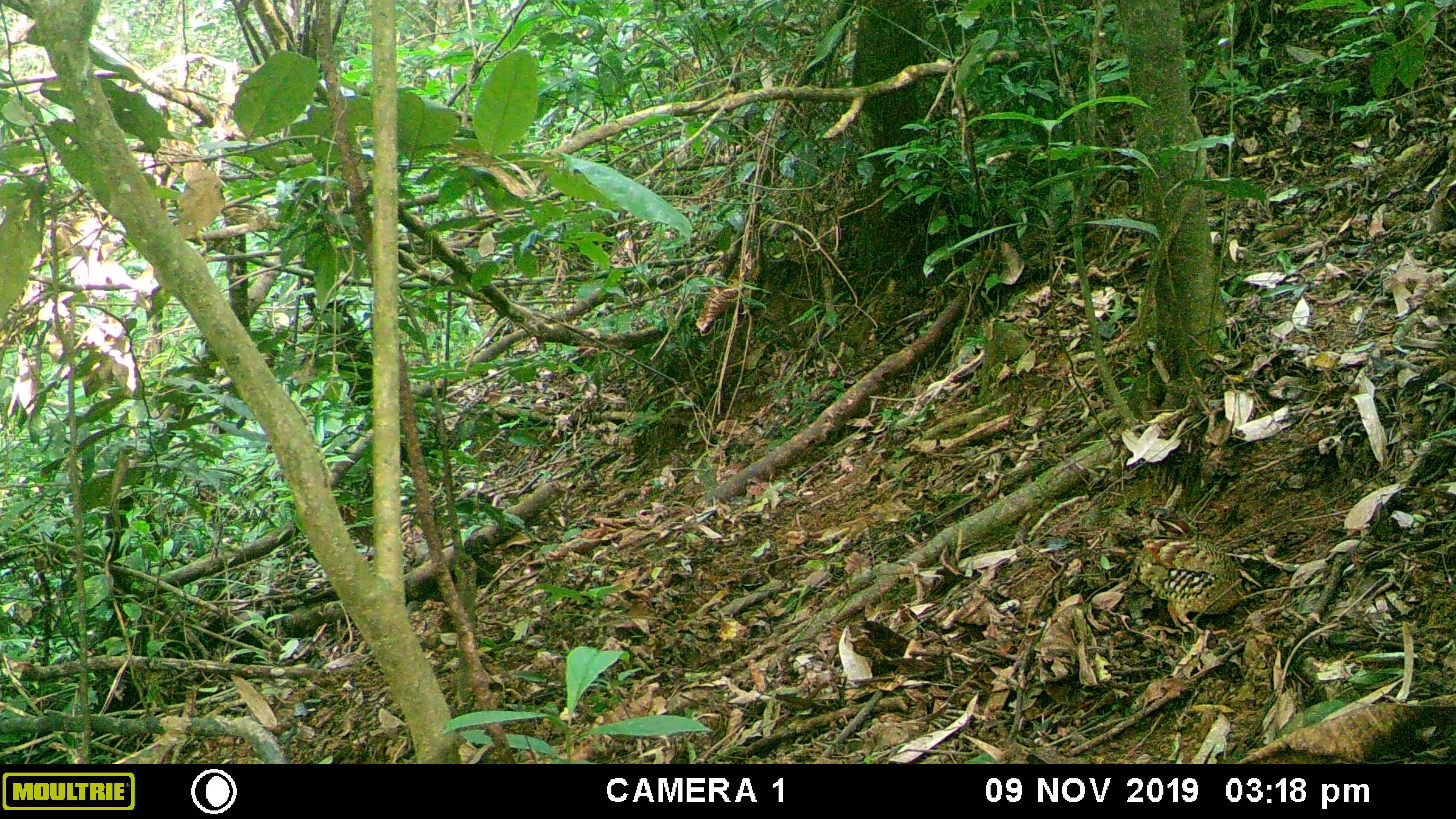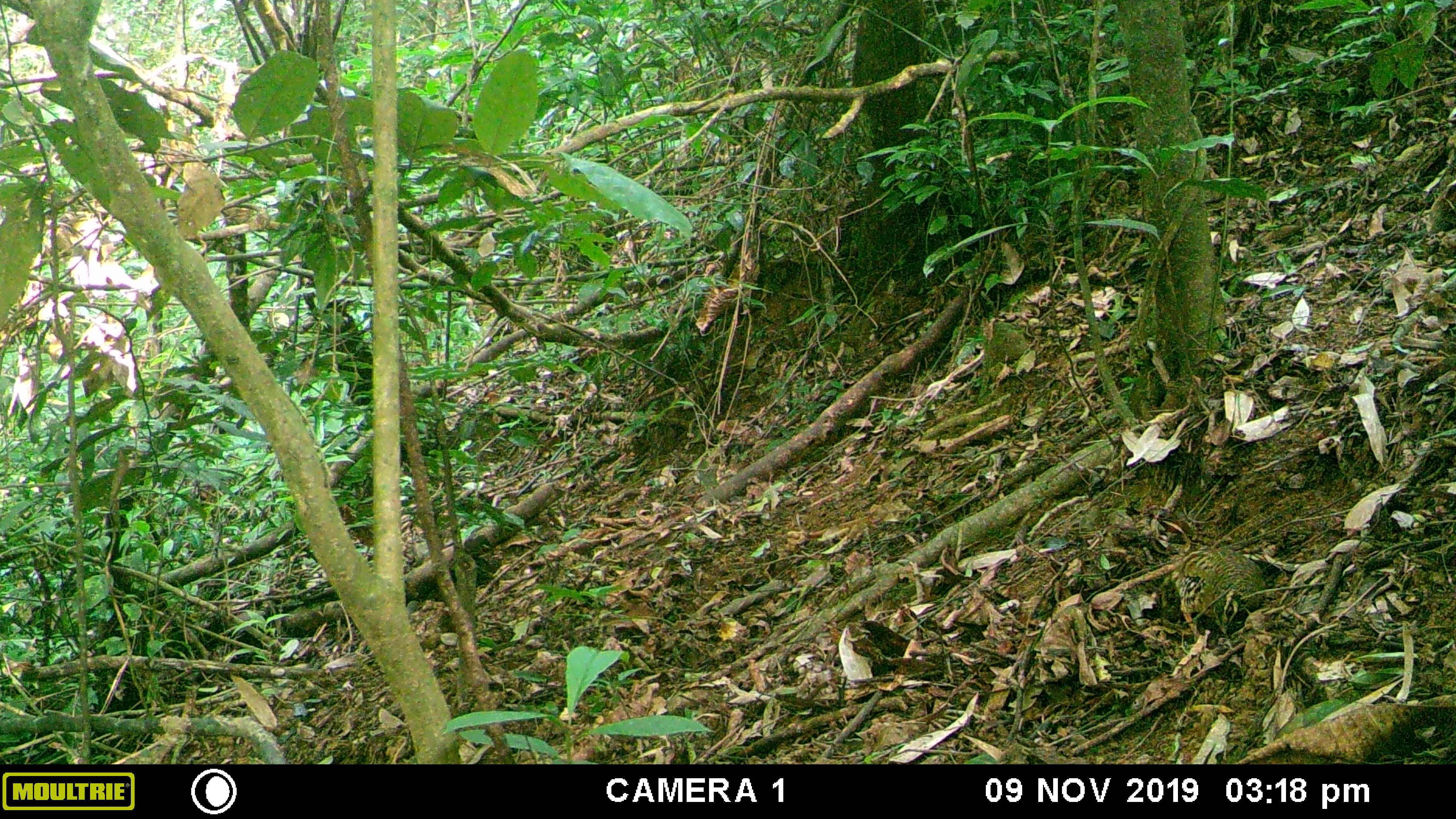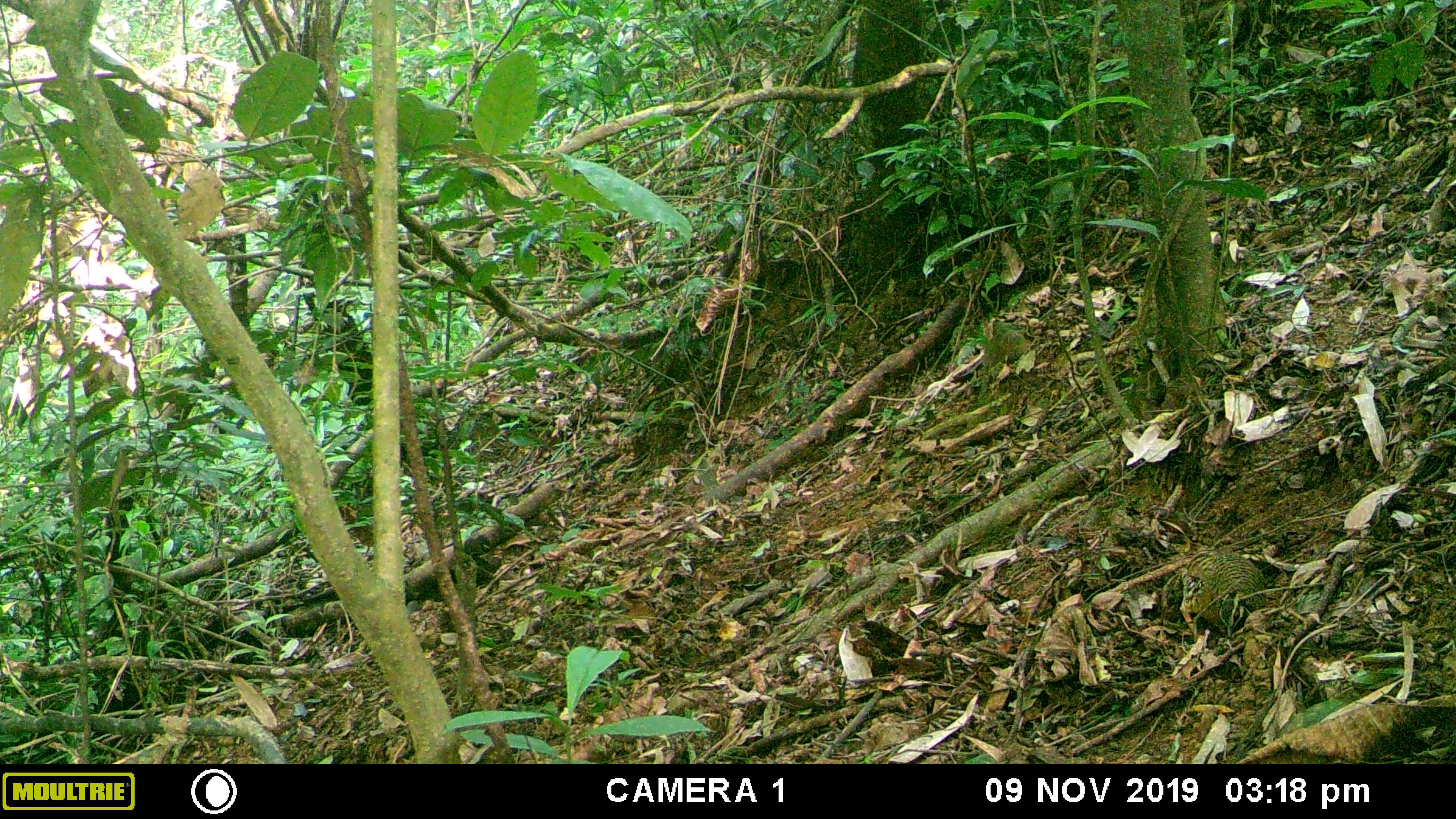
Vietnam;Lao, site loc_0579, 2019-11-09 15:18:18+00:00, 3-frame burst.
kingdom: Animalia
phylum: Chordata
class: Aves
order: Galliformes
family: Phasianidae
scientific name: Phasianidae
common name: partridge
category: unidentified partridge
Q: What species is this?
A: Unidentified partridge (partridge) (Phasianidae).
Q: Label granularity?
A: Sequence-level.